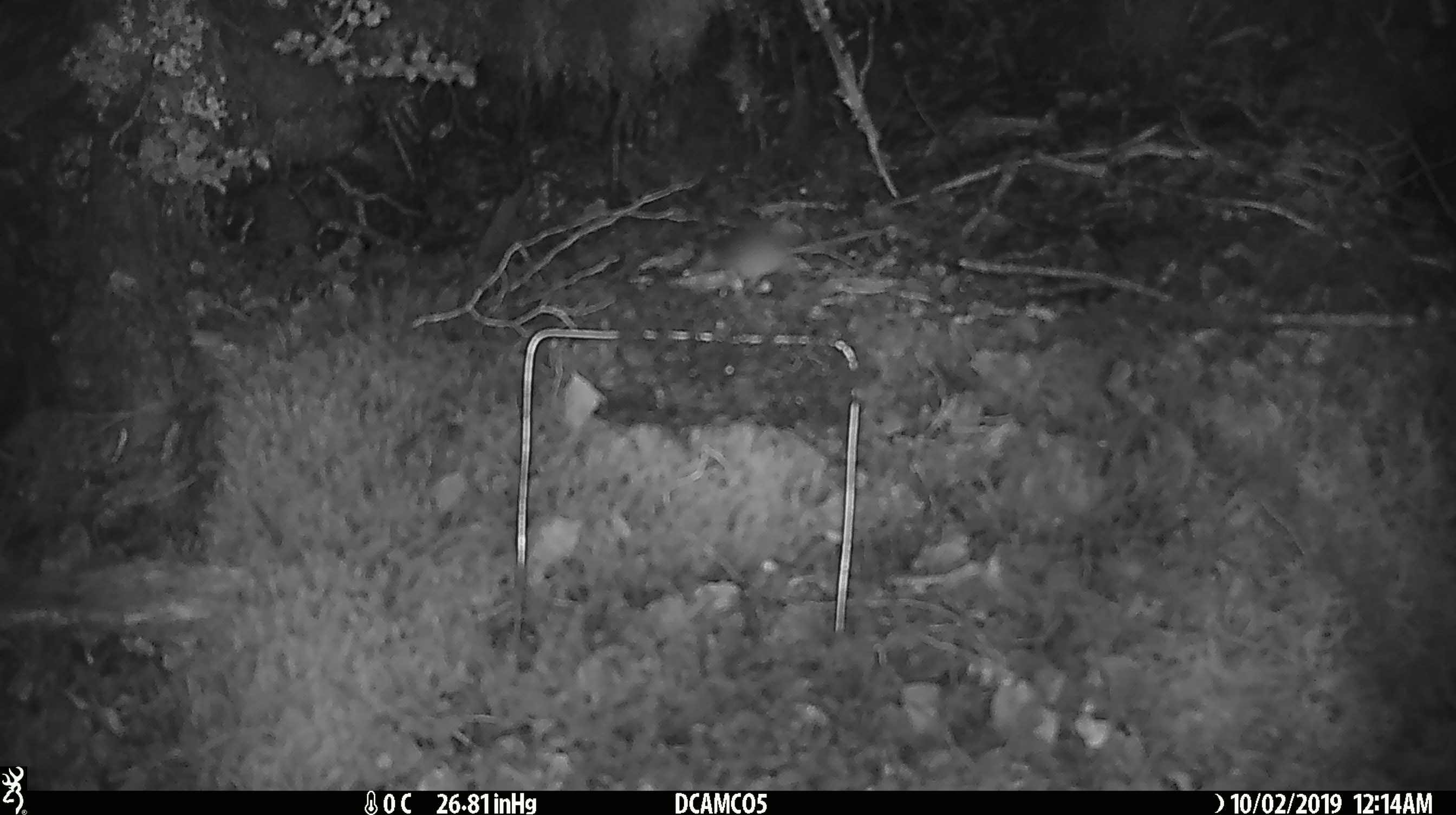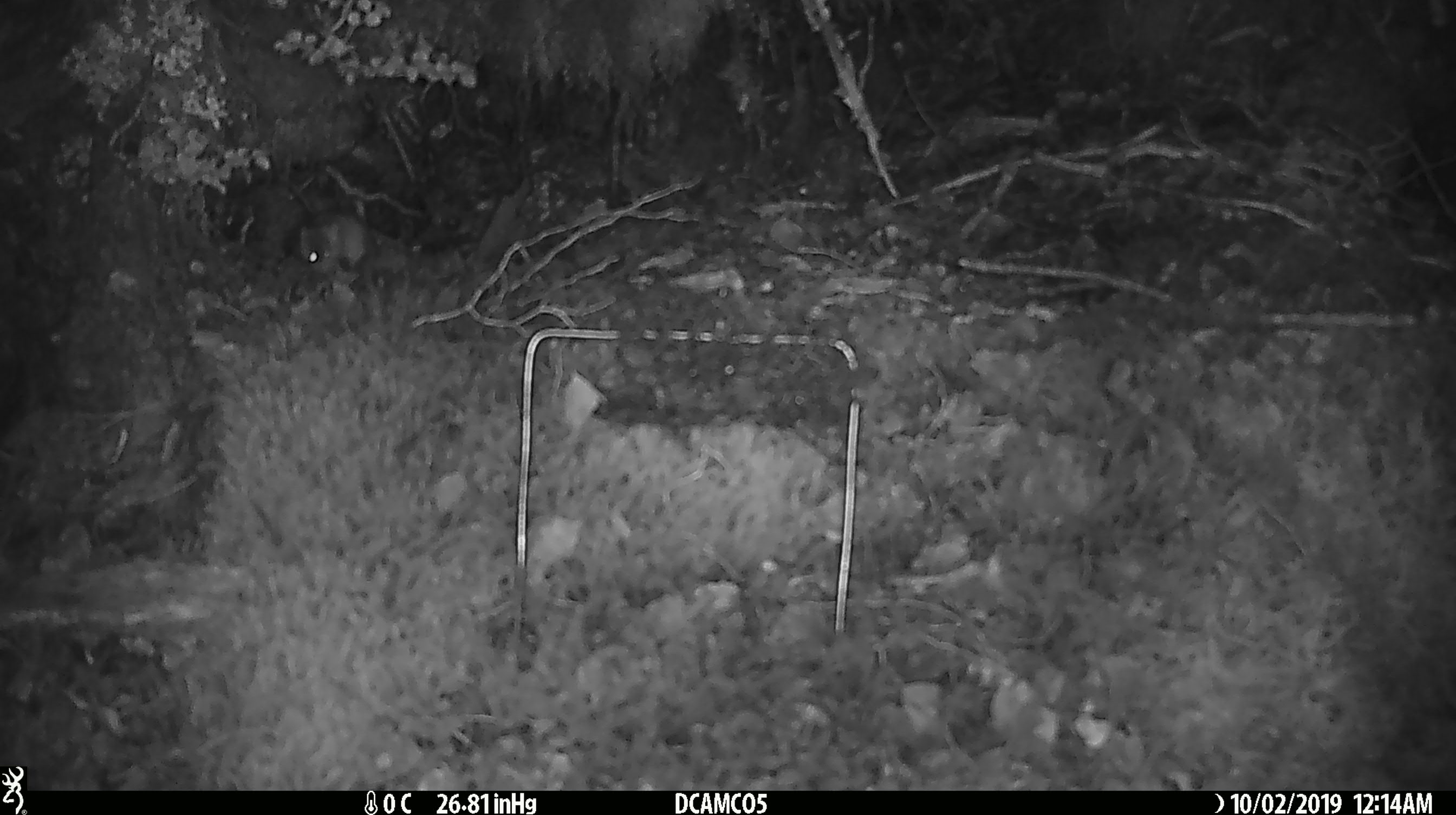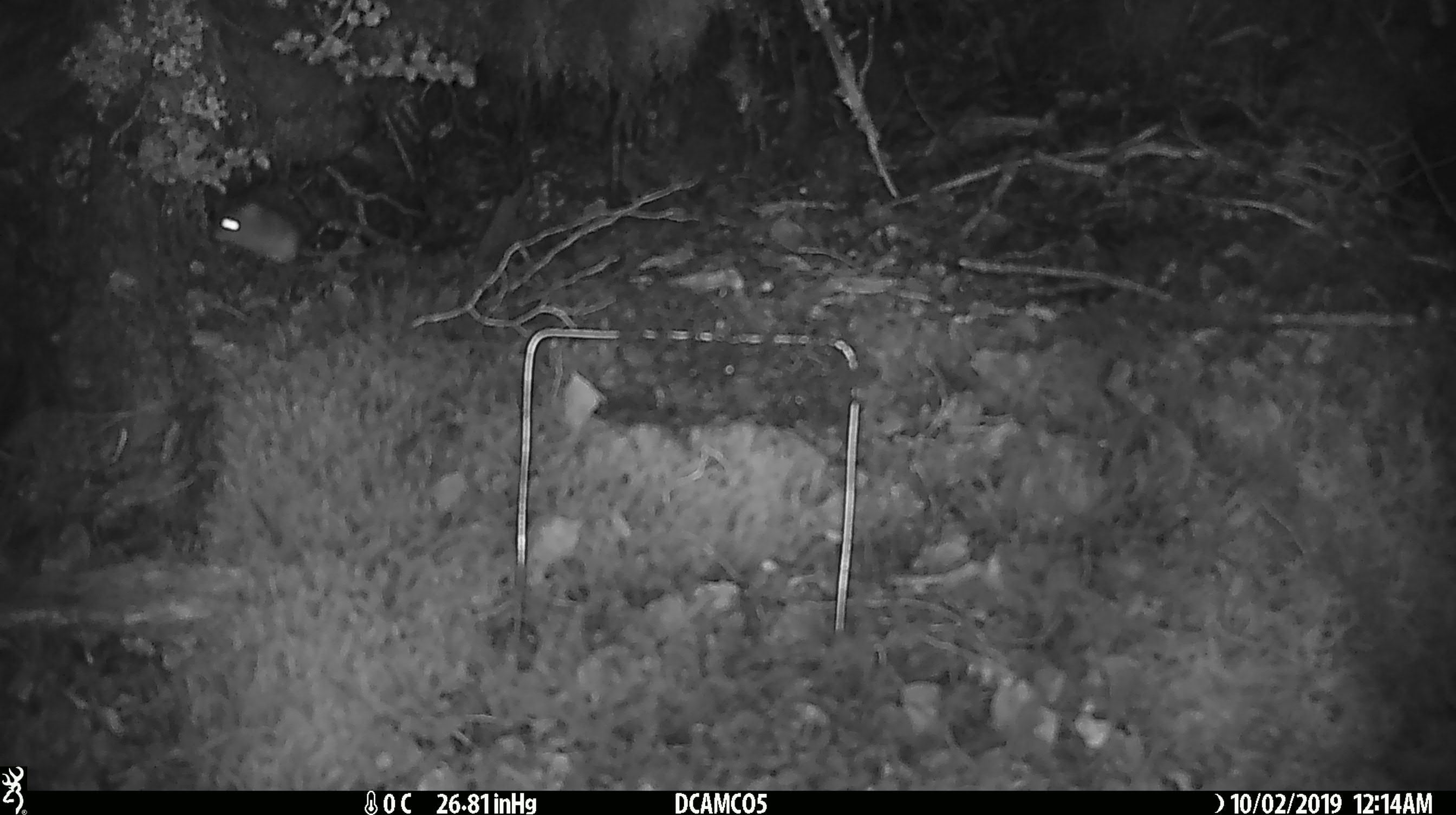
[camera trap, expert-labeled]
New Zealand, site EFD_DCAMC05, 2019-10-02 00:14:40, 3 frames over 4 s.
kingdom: Animalia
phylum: Chordata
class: Mammalia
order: Rodentia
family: Muridae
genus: Mus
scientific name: Mus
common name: mouse